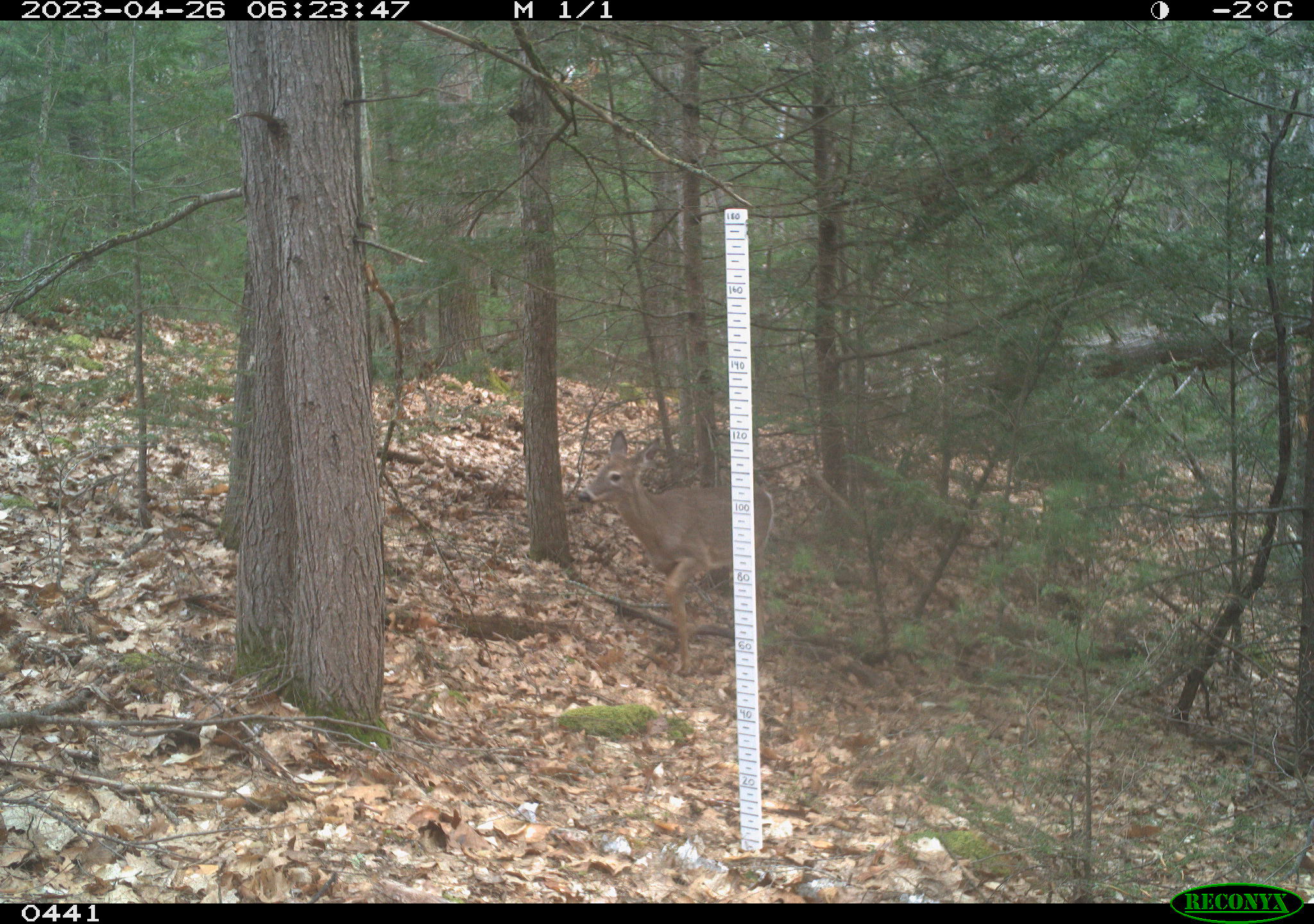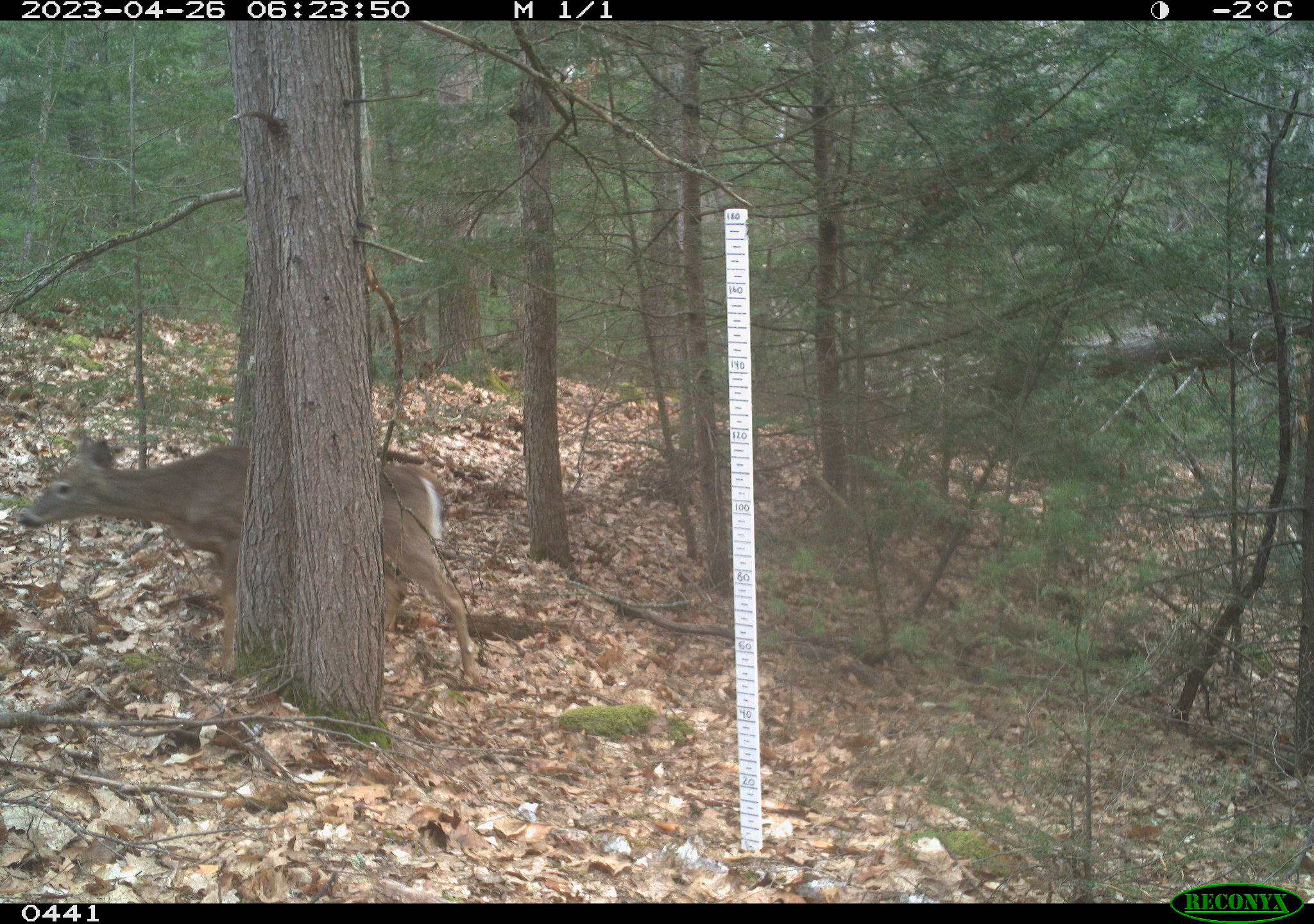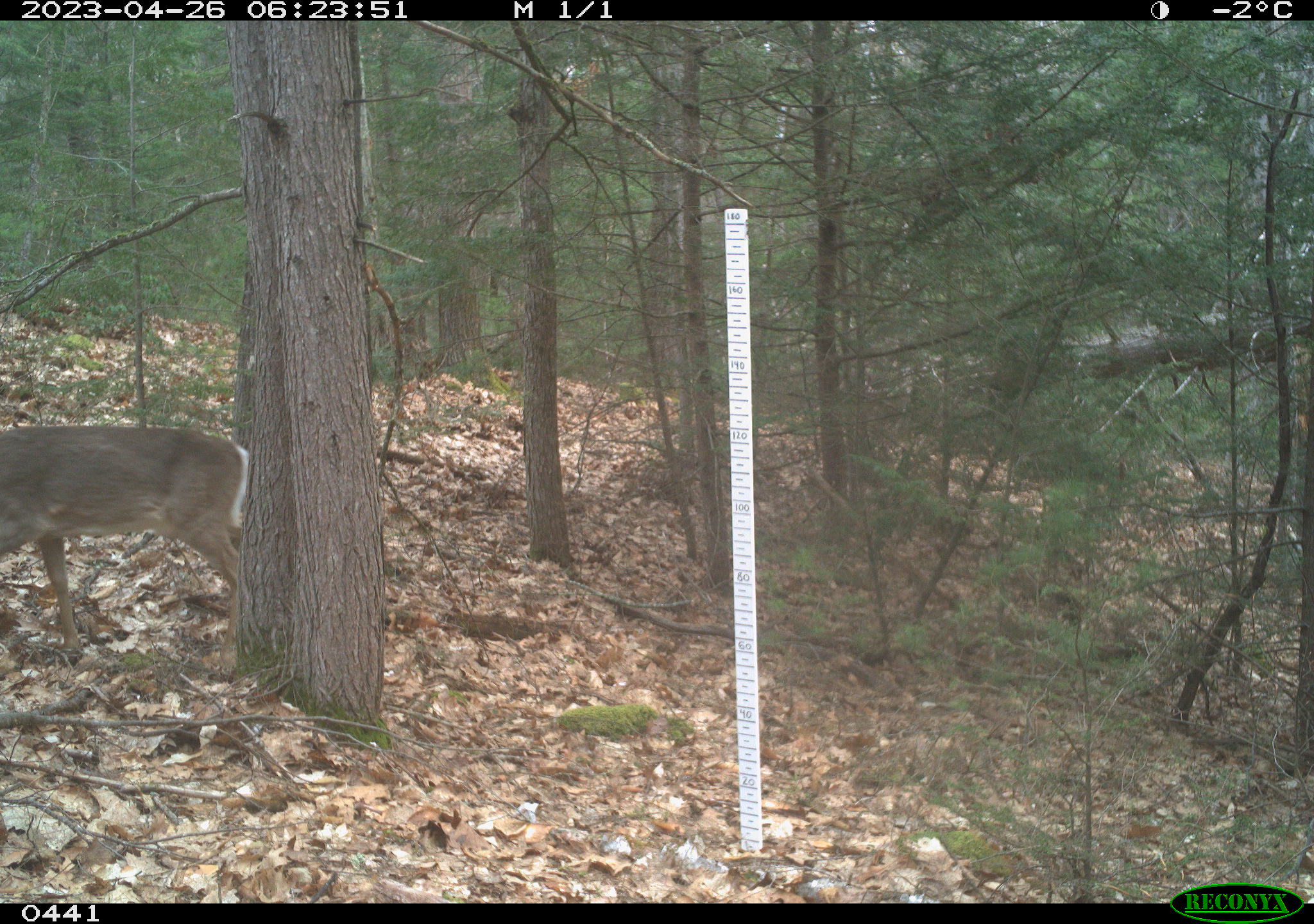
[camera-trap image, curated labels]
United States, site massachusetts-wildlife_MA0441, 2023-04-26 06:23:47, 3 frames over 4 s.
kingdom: Animalia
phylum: Chordata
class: Mammalia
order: Artiodactyla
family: Cervidae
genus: Odocoileus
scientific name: Odocoileus virginianus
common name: white-tailed deer